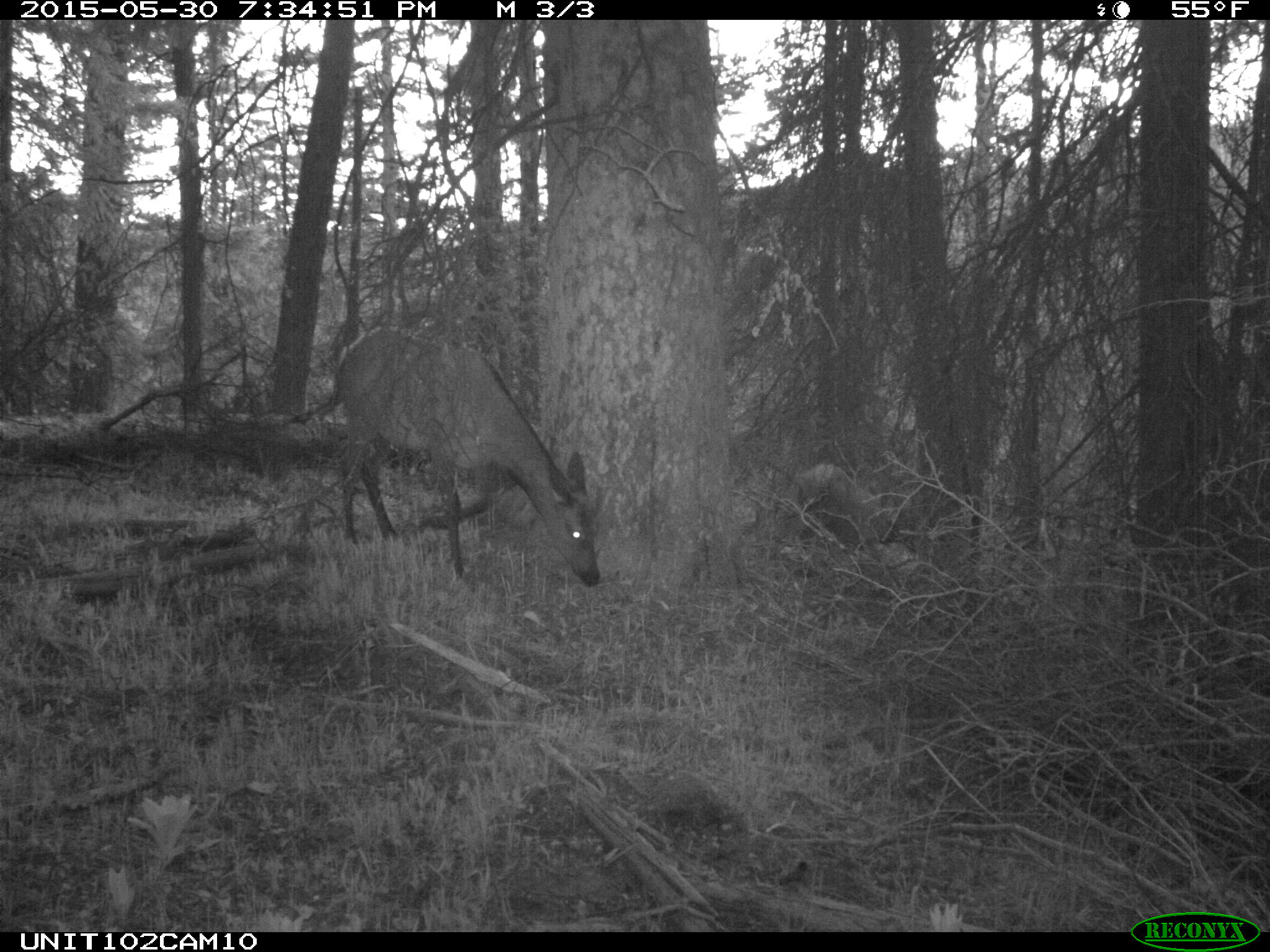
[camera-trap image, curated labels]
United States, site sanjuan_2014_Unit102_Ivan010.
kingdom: Animalia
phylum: Chordata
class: Mammalia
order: Artiodactyla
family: Cervidae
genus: Cervus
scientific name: Cervus elaphus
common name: red deer